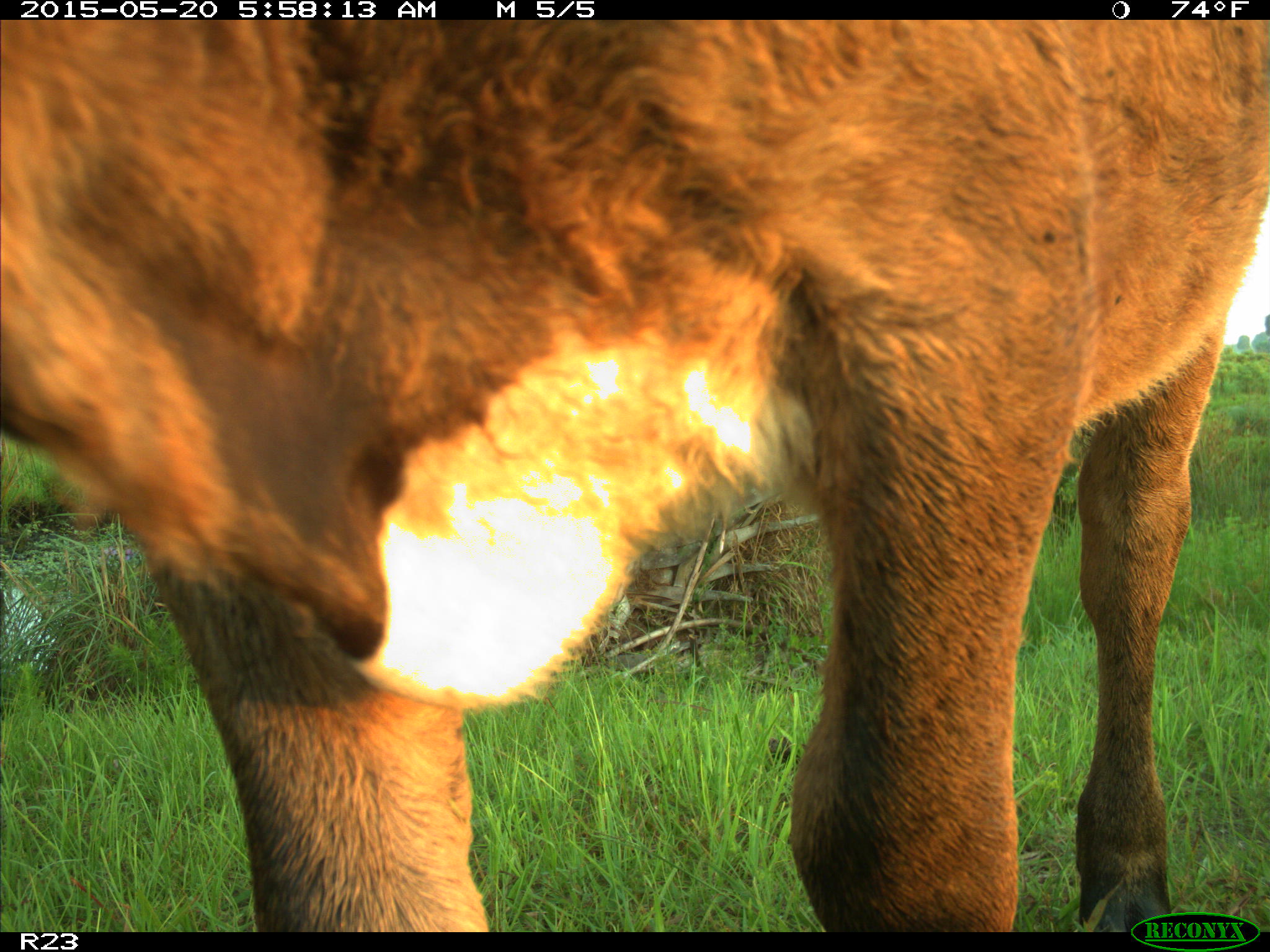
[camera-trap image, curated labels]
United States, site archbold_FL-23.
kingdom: Animalia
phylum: Chordata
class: Mammalia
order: Artiodactyla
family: Bovidae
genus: Bos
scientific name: Bos taurus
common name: domestic cow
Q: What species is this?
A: Bos taurus (domestic cow).